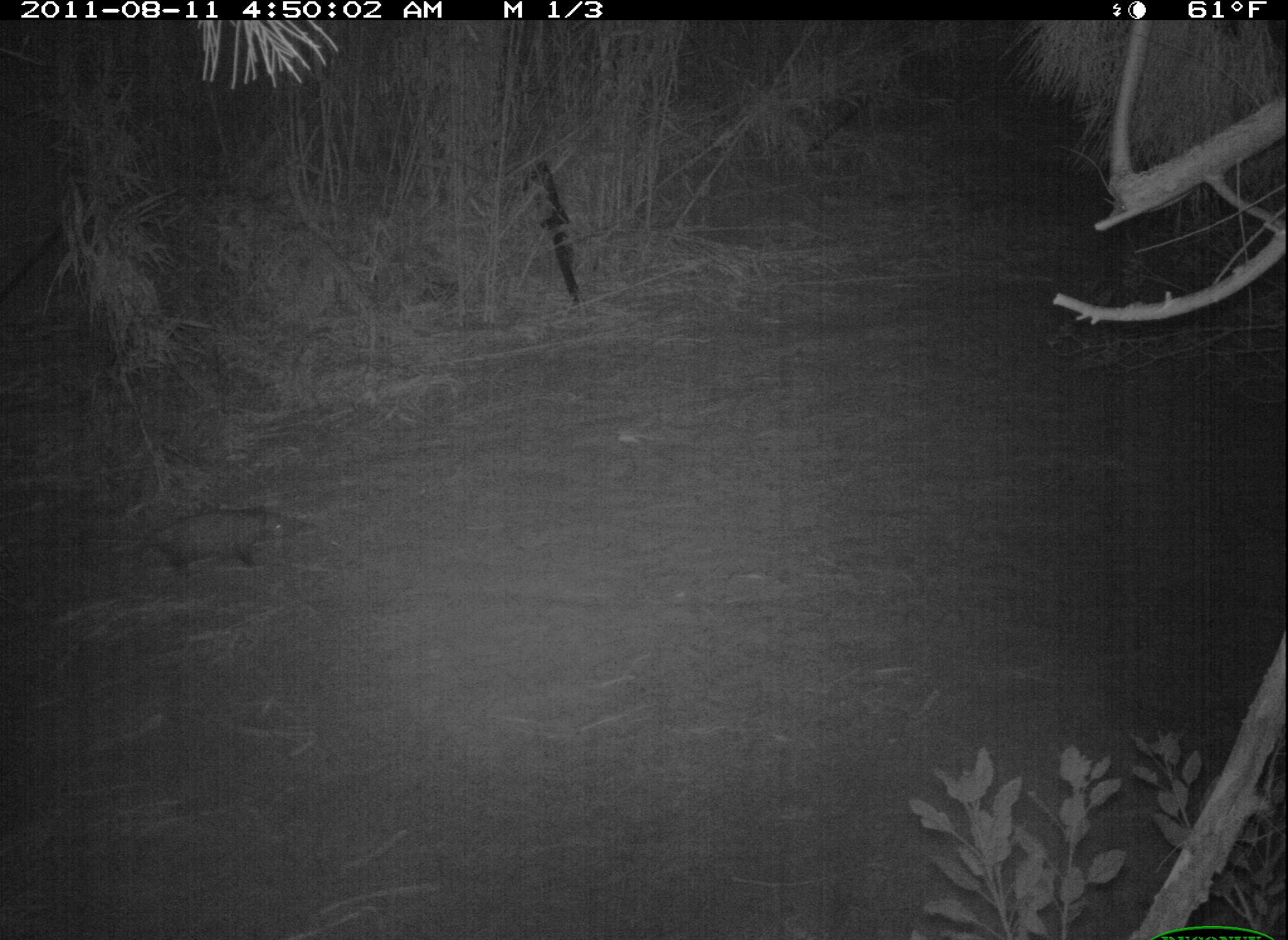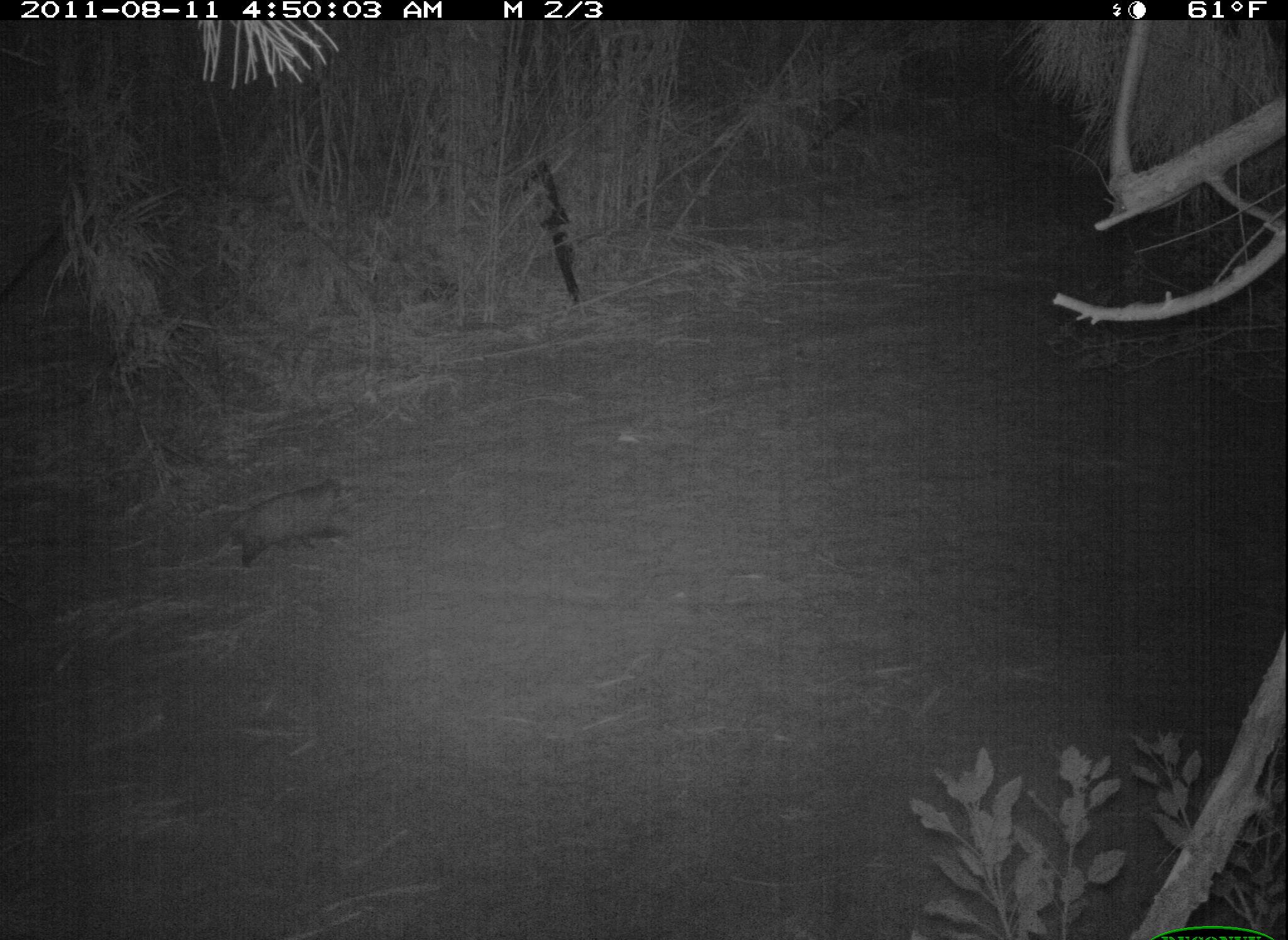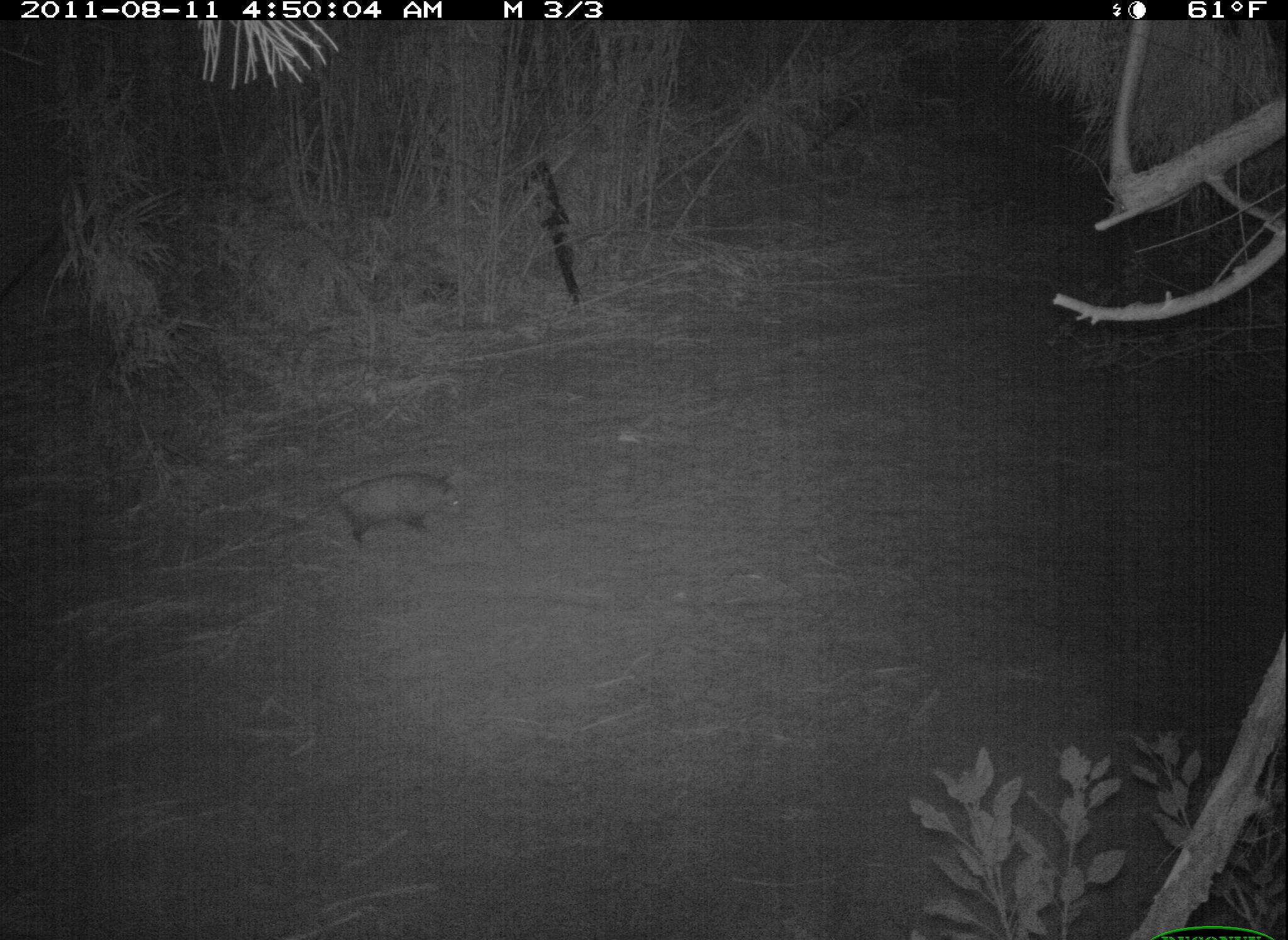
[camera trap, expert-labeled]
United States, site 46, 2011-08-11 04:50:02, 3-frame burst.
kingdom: Animalia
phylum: Chordata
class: Mammalia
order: Didelphimorphia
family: Didelphidae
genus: Didelphis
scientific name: Didelphis virginiana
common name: virginia opossum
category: opossum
Opossum (virginia opossum) (Didelphis virginiana).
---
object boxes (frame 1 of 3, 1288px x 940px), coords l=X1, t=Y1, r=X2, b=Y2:
opossum: l=145, t=491, r=316, b=591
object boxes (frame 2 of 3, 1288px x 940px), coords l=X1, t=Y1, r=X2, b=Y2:
opossum: l=218, t=474, r=360, b=565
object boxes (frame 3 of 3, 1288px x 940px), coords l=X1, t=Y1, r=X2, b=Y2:
opossum: l=319, t=451, r=485, b=552